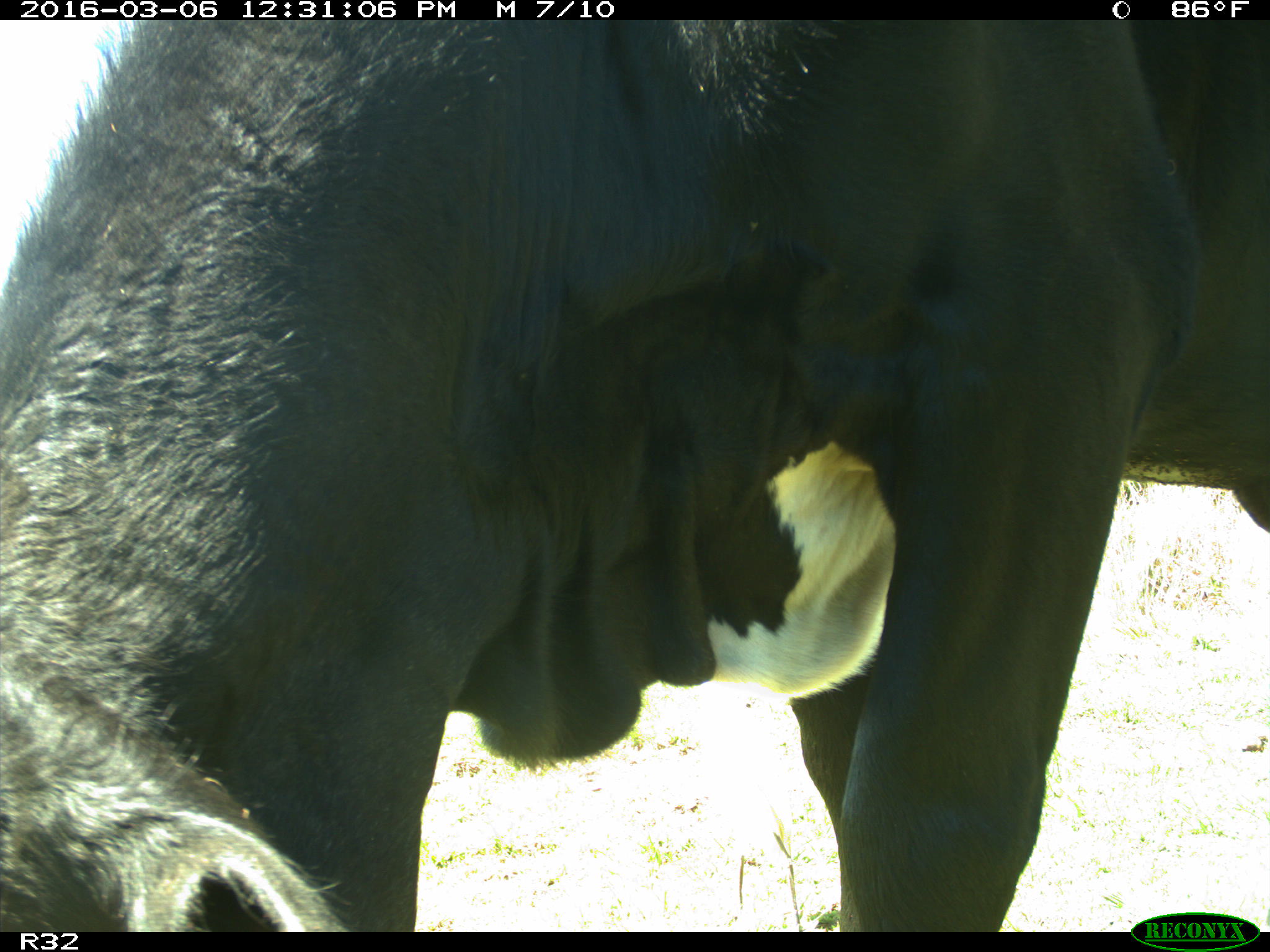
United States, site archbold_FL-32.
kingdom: Animalia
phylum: Chordata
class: Mammalia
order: Artiodactyla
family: Bovidae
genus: Bos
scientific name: Bos taurus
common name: domestic cow